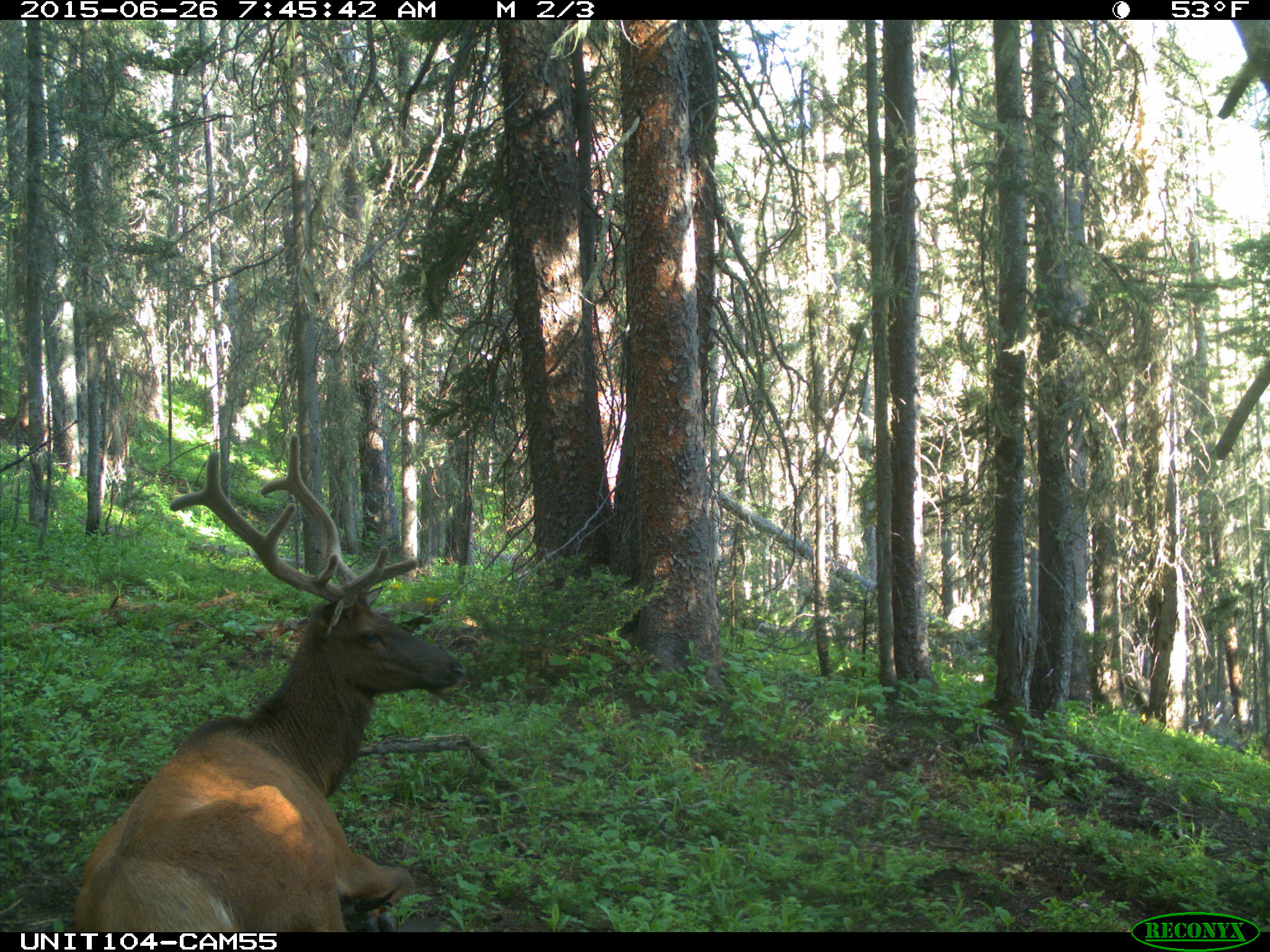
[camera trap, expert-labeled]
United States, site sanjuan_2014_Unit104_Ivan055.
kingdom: Animalia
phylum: Chordata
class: Mammalia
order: Artiodactyla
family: Cervidae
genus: Cervus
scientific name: Cervus elaphus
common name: red deer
Cervus elaphus (red deer).